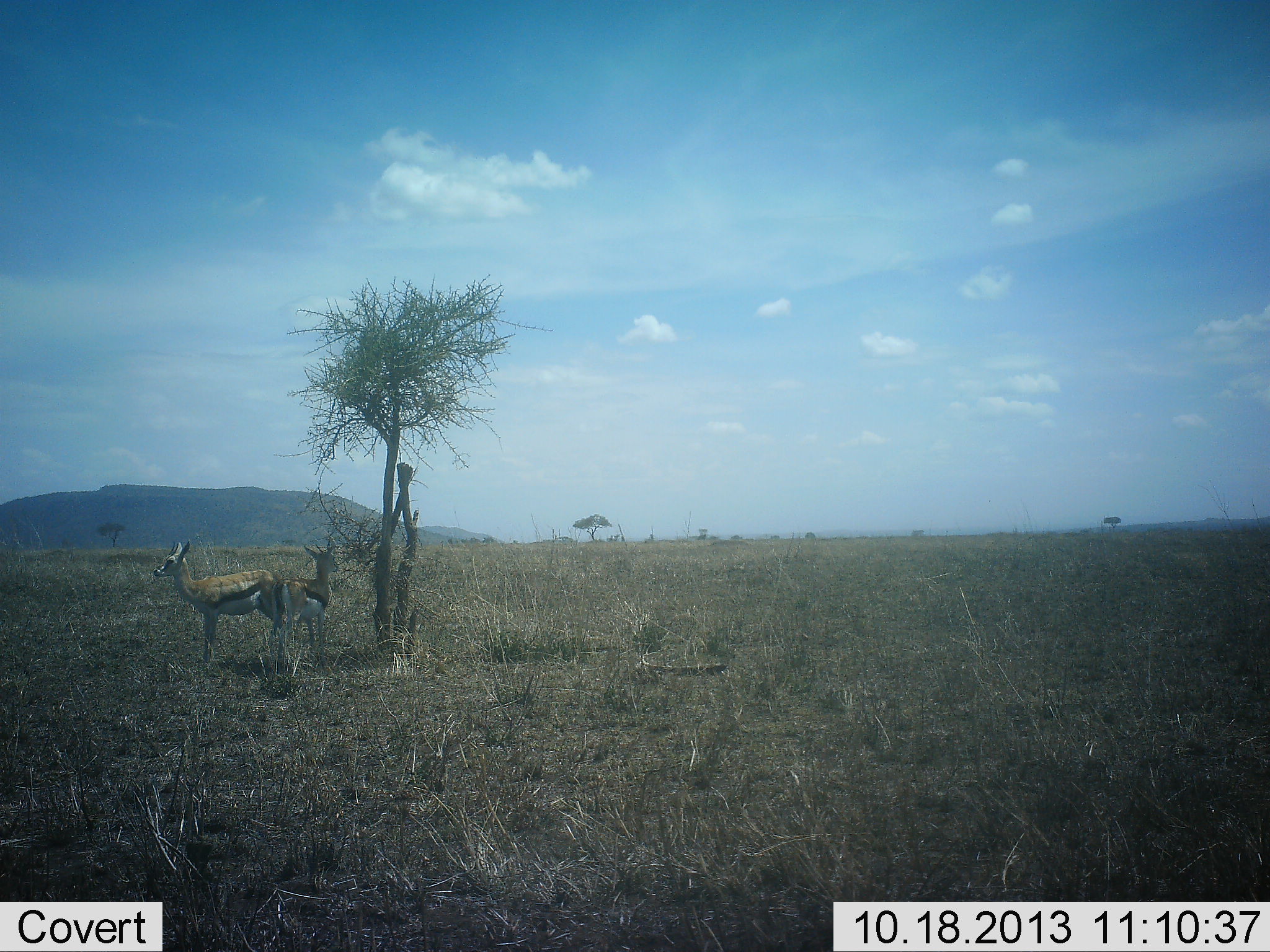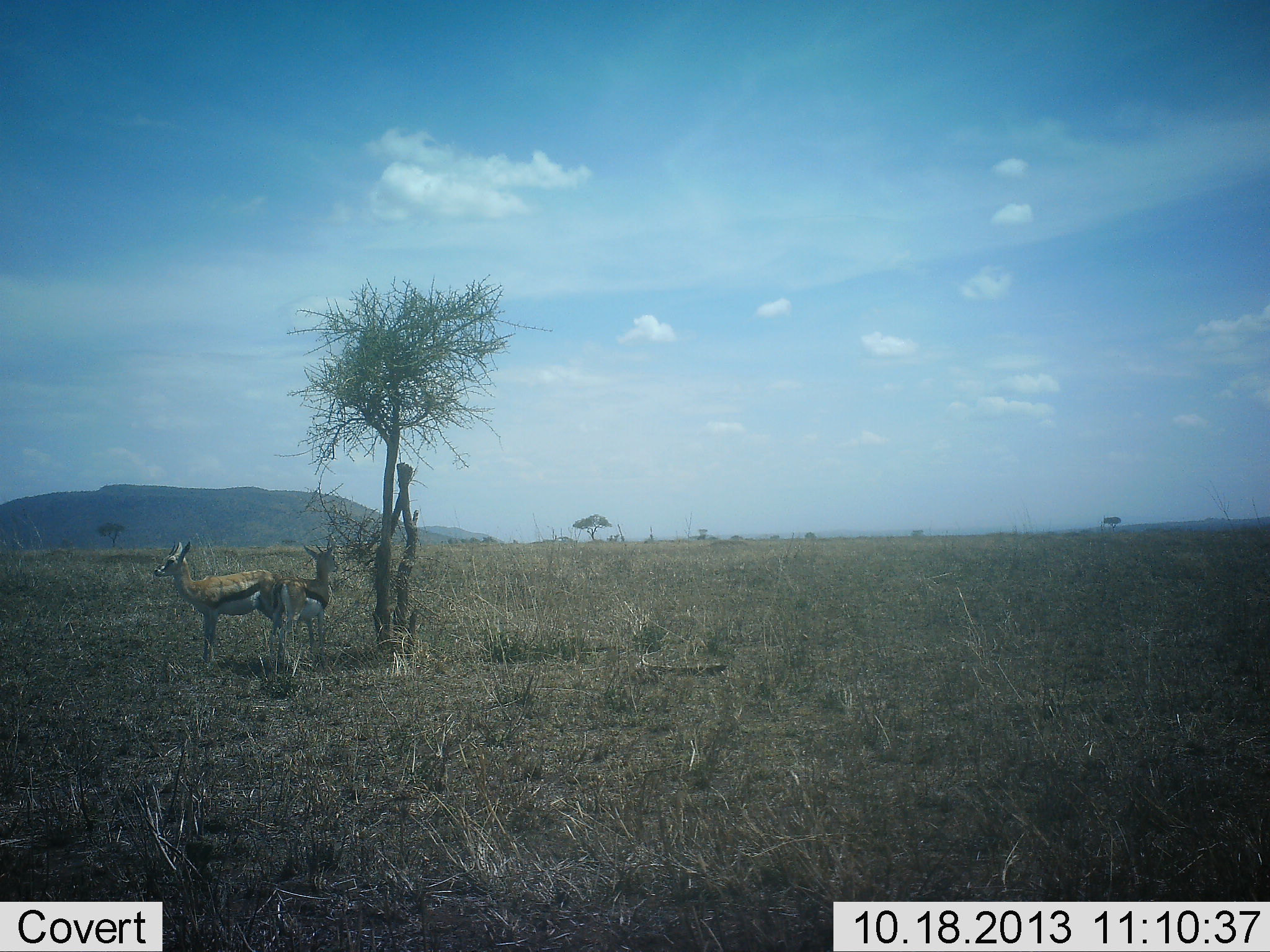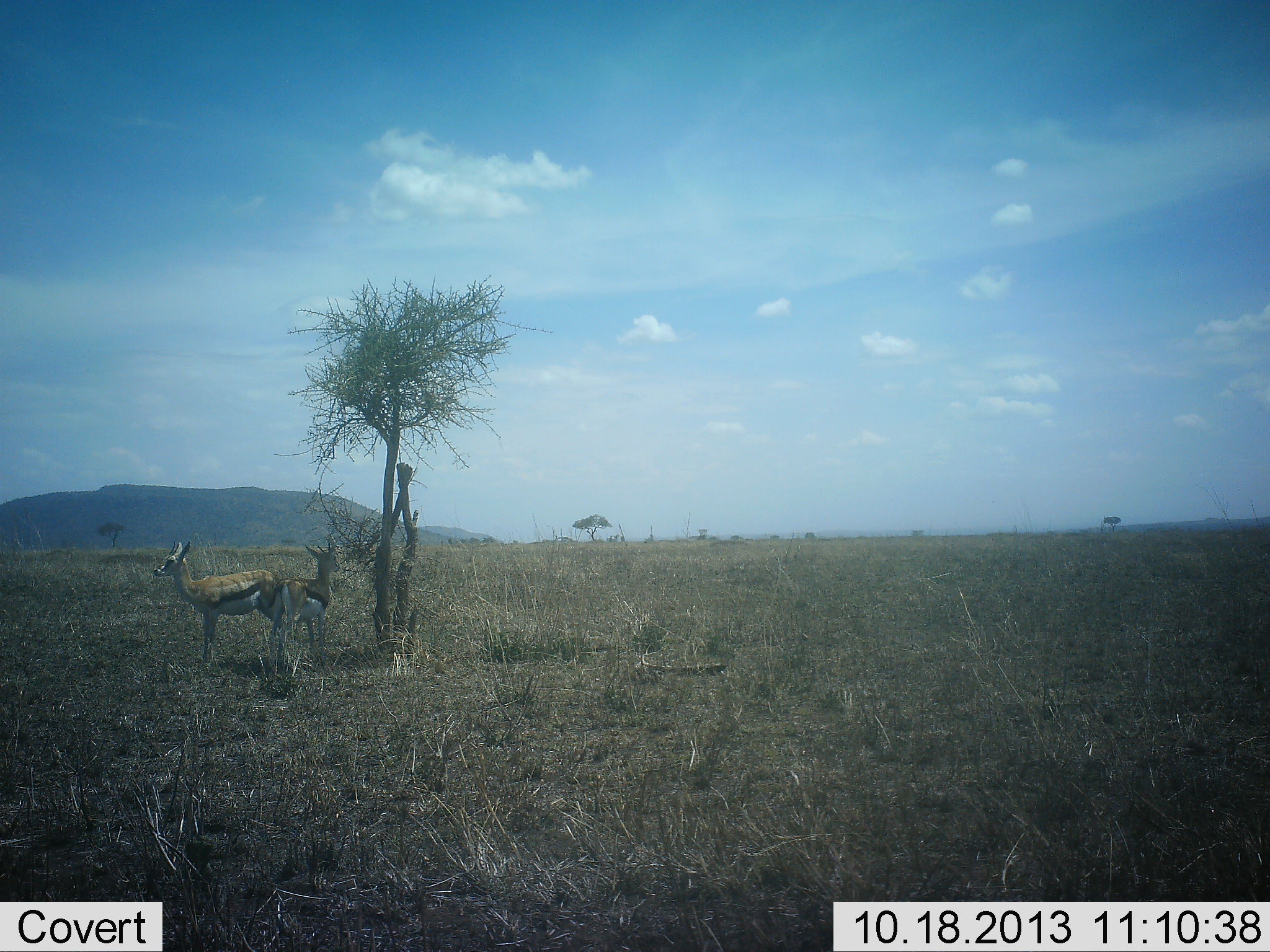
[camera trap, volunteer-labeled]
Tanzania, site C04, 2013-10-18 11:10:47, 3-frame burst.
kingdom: Animalia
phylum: Chordata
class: Mammalia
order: Artiodactyla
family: Bovidae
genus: Eudorcas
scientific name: Eudorcas thomsonii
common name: thomson's gazelle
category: gazellethomsons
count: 2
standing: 100%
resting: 0%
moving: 0%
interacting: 0%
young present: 0%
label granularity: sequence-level